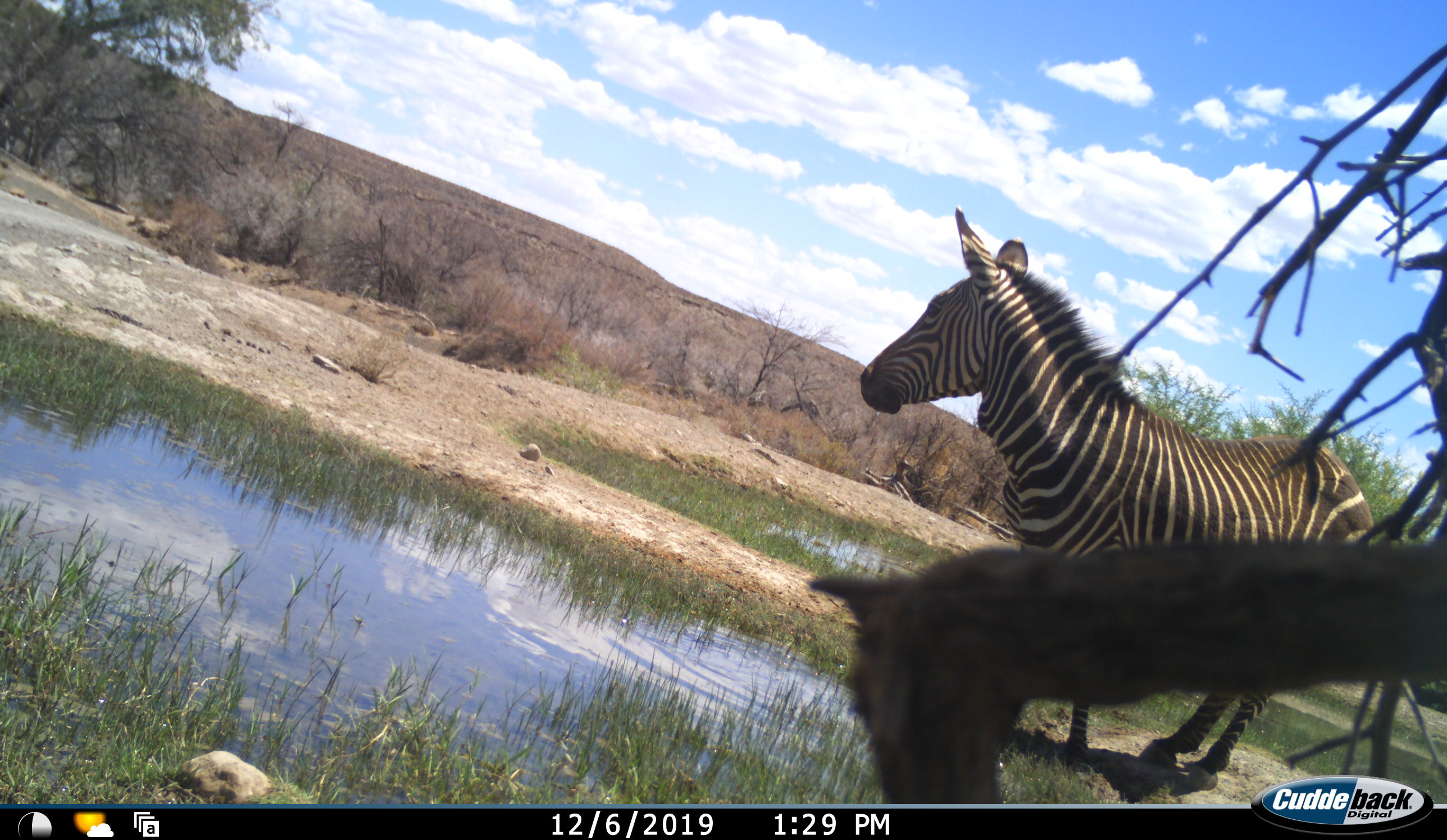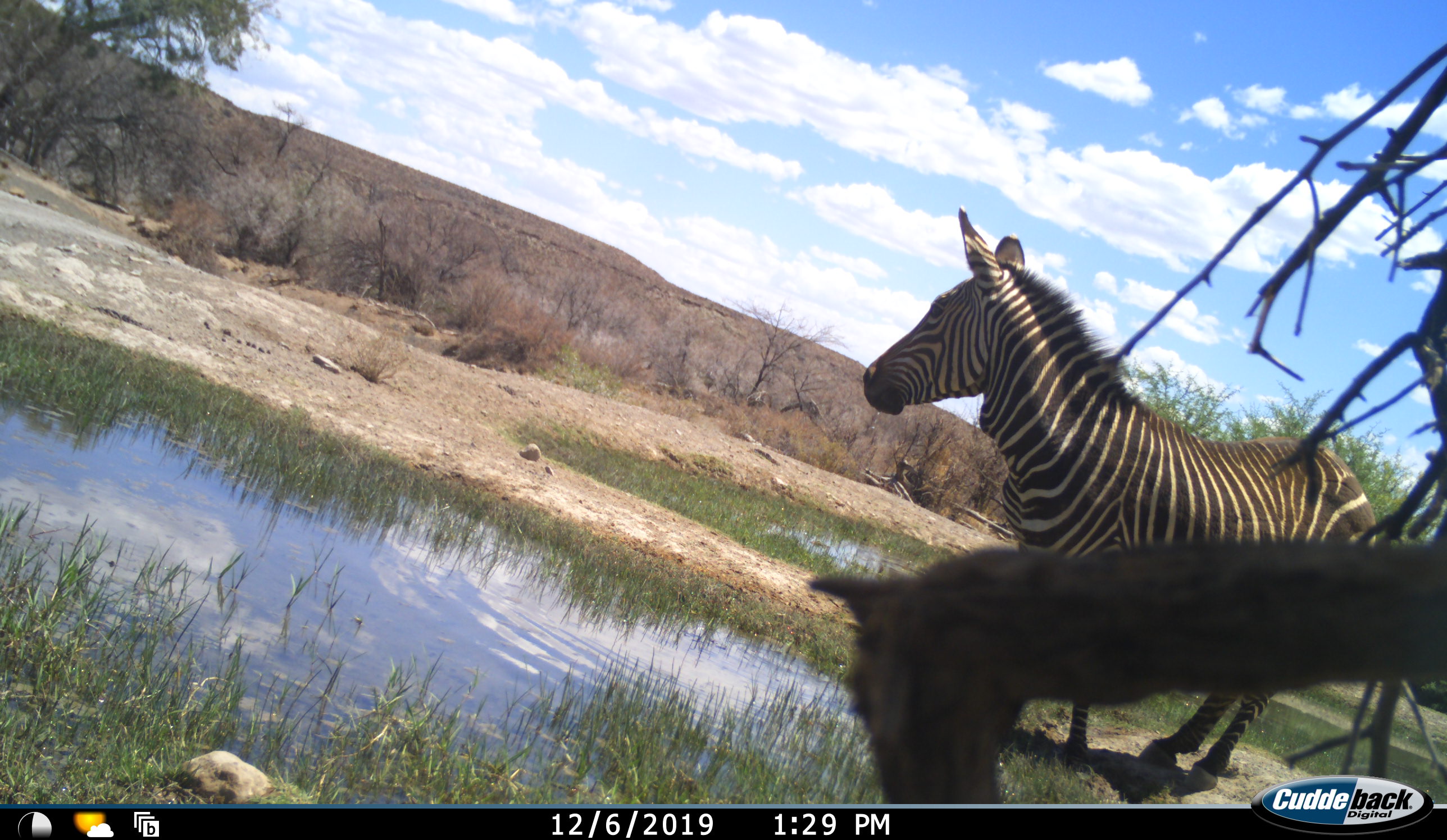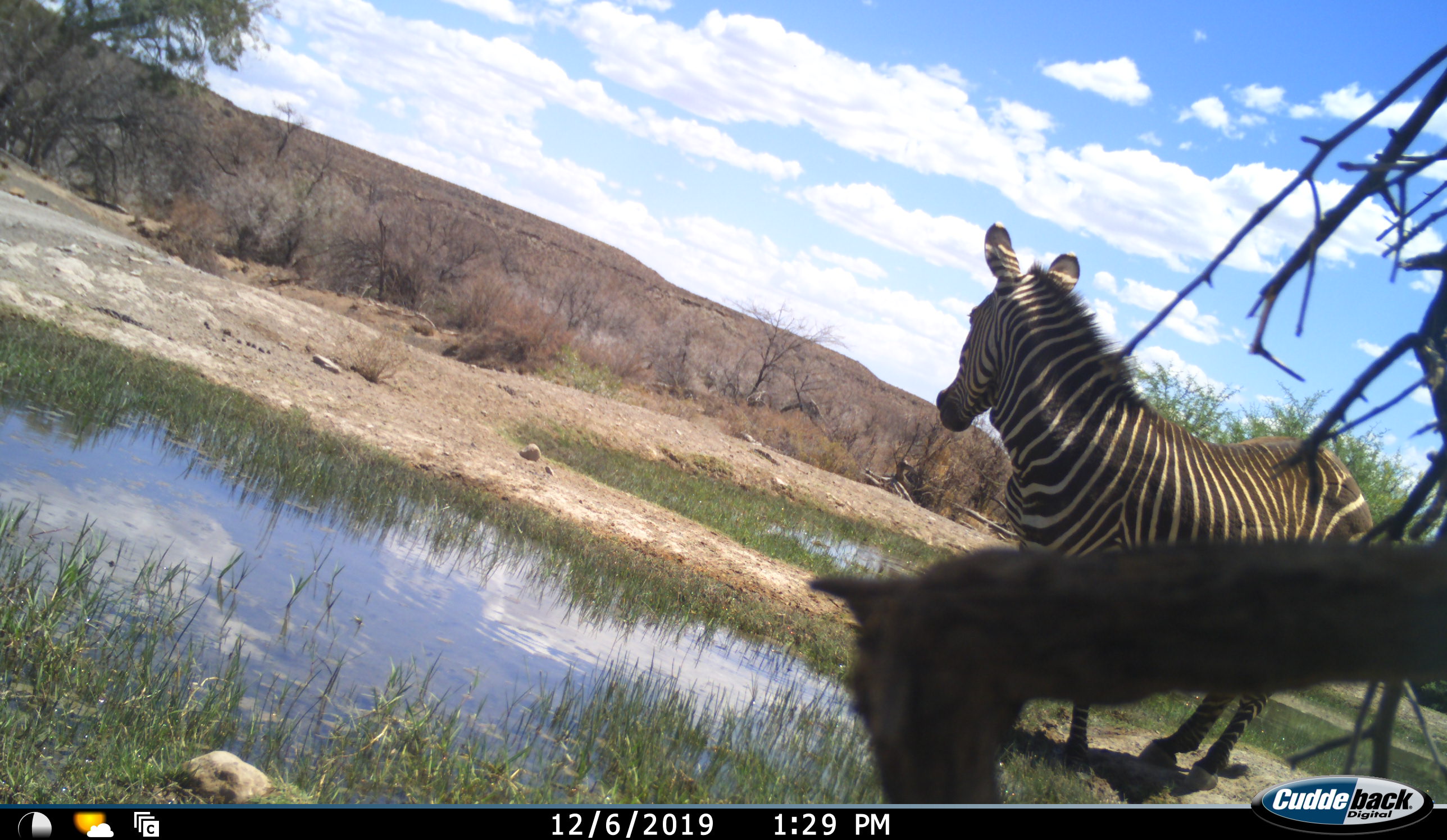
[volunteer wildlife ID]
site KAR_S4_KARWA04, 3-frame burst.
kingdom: Animalia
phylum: Chordata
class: Mammalia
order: Perissodactyla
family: Equidae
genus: Equus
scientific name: Equus zebra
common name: mountain zebra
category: zebramountain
Zebramountain (mountain zebra) (Equus zebra), count 1. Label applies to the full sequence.